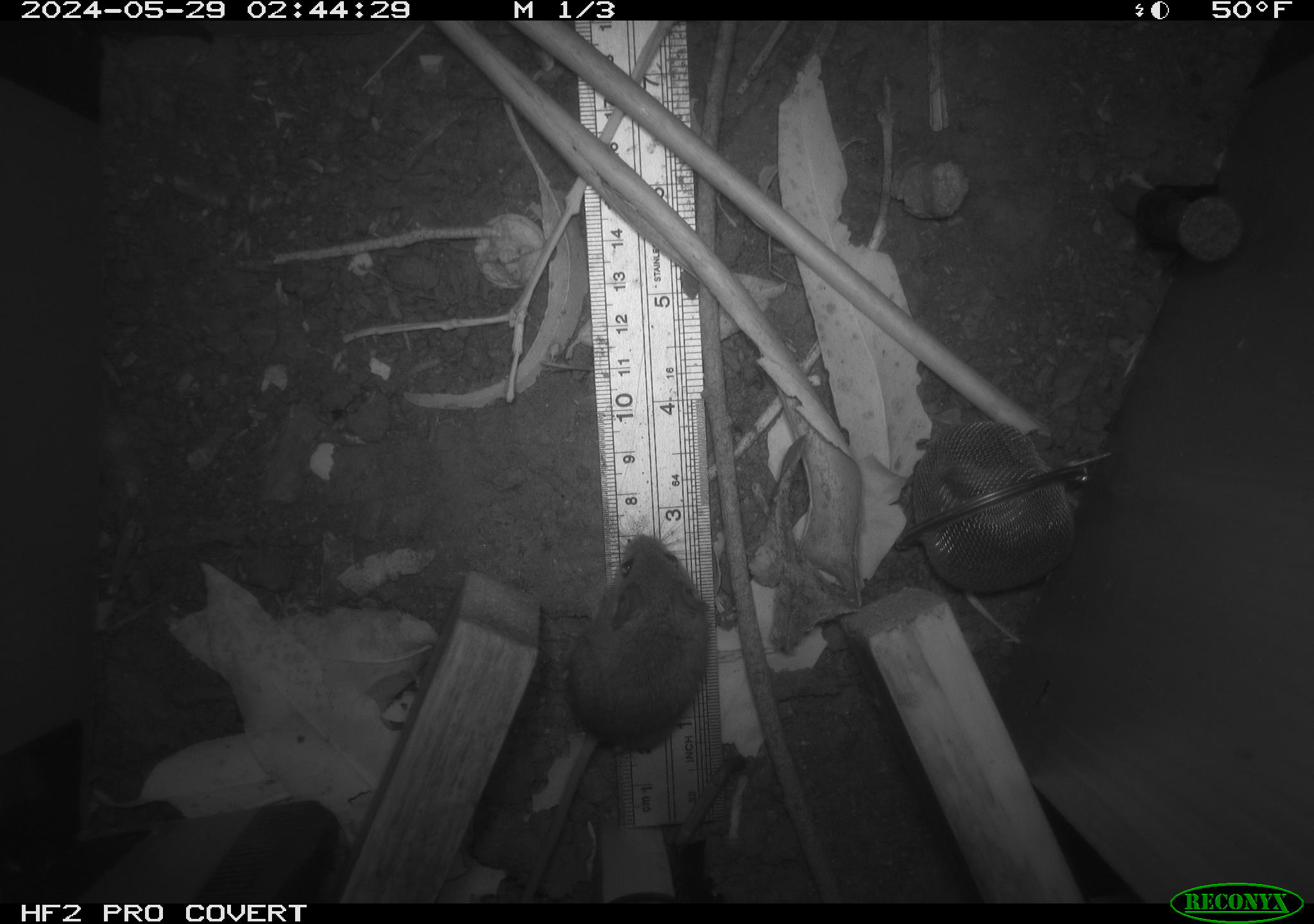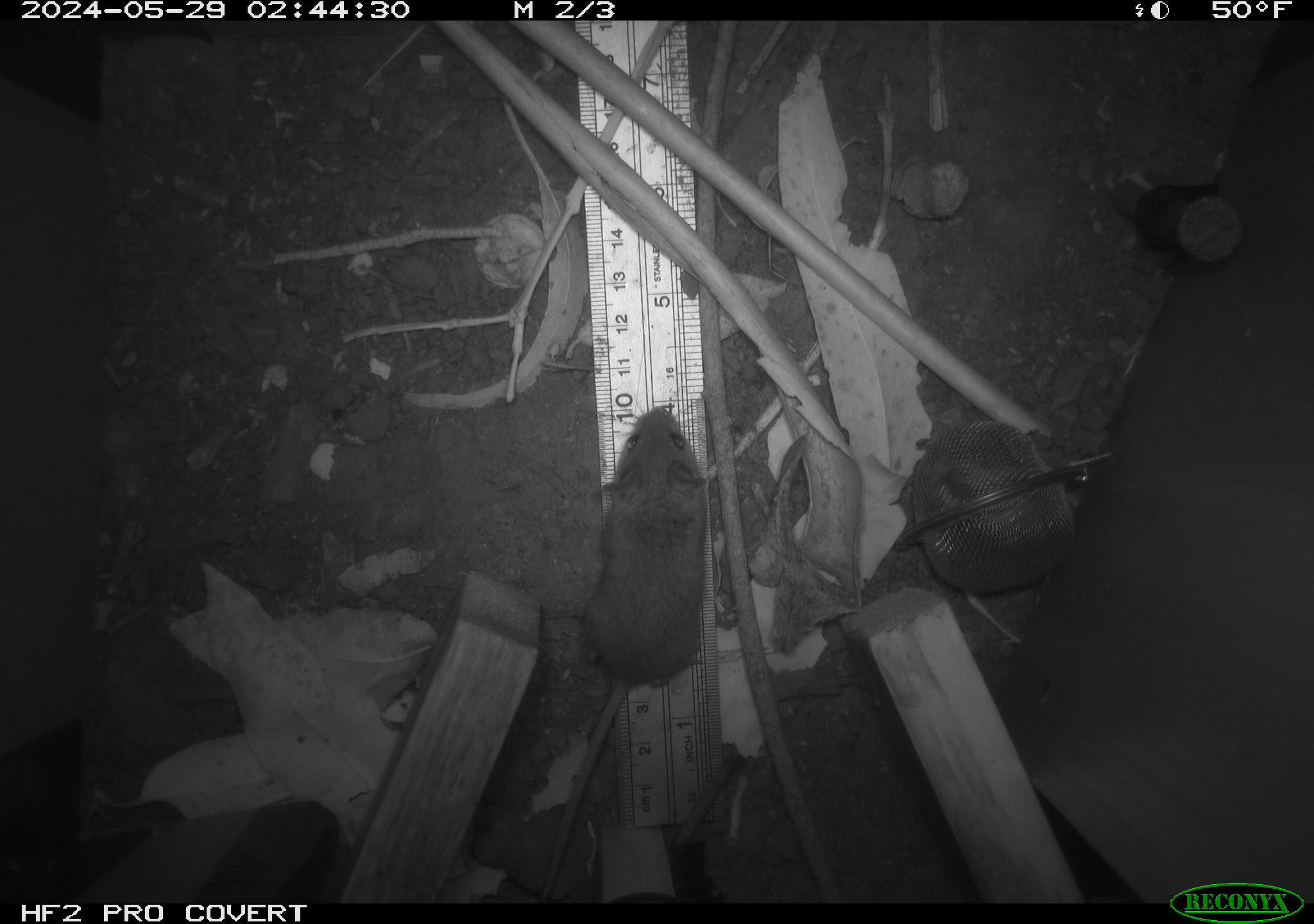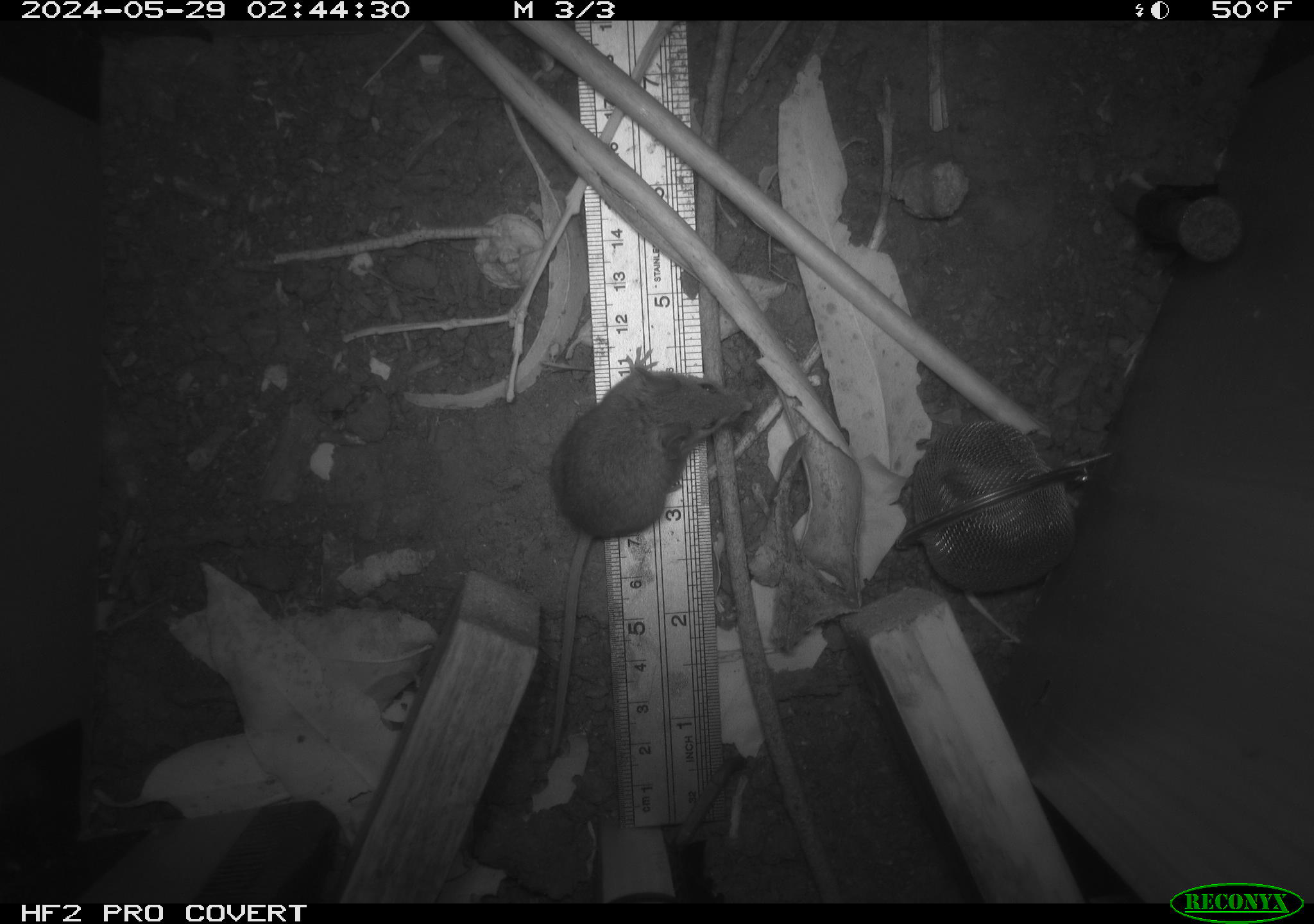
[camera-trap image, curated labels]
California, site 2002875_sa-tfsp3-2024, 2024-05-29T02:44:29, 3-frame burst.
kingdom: Animalia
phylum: Chordata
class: Mammalia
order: Rodentia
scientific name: Rodentia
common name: mouse species